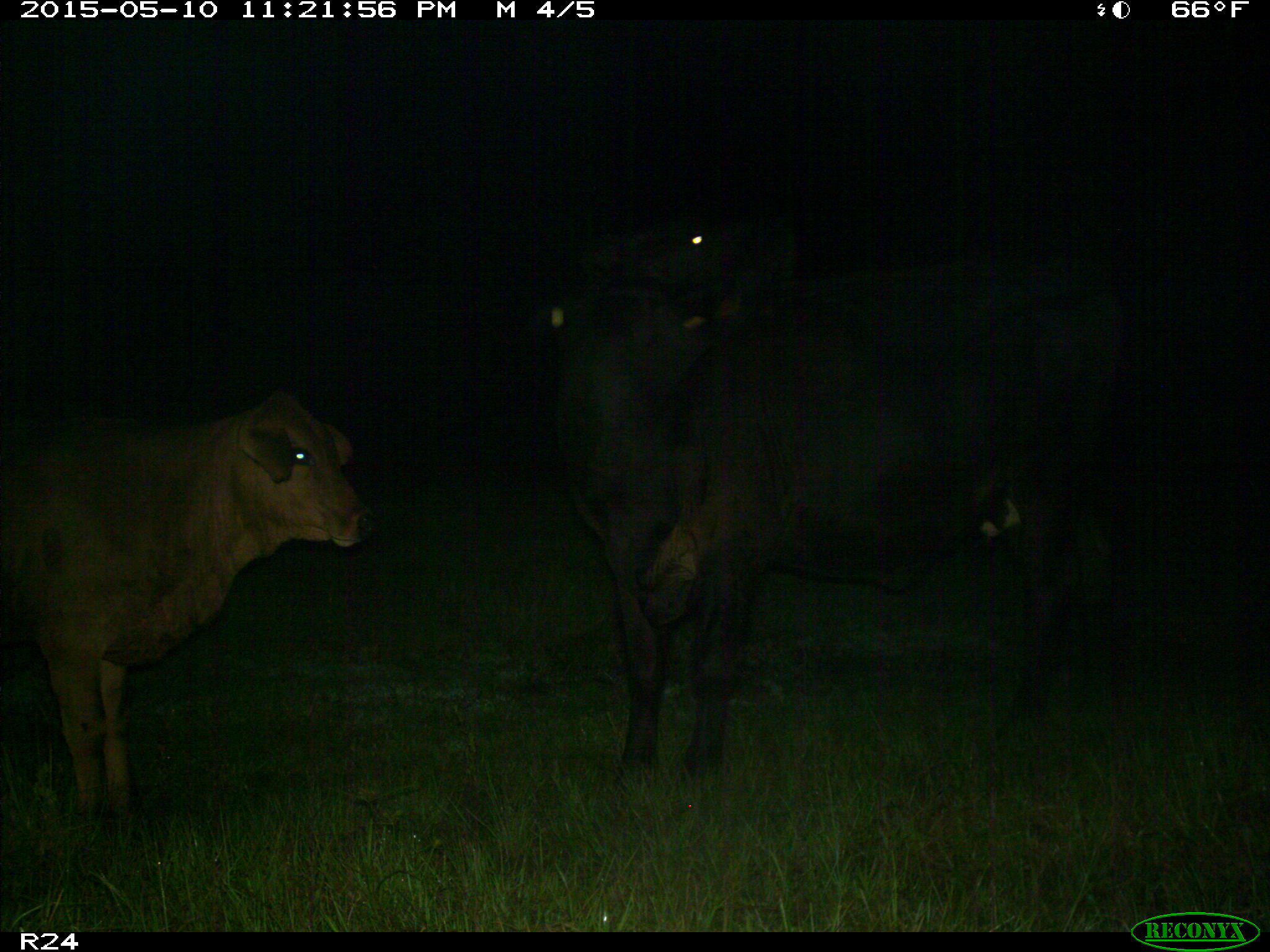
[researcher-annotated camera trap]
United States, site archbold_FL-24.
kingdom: Animalia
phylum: Chordata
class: Mammalia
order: Artiodactyla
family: Bovidae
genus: Bos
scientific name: Bos taurus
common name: domestic cow